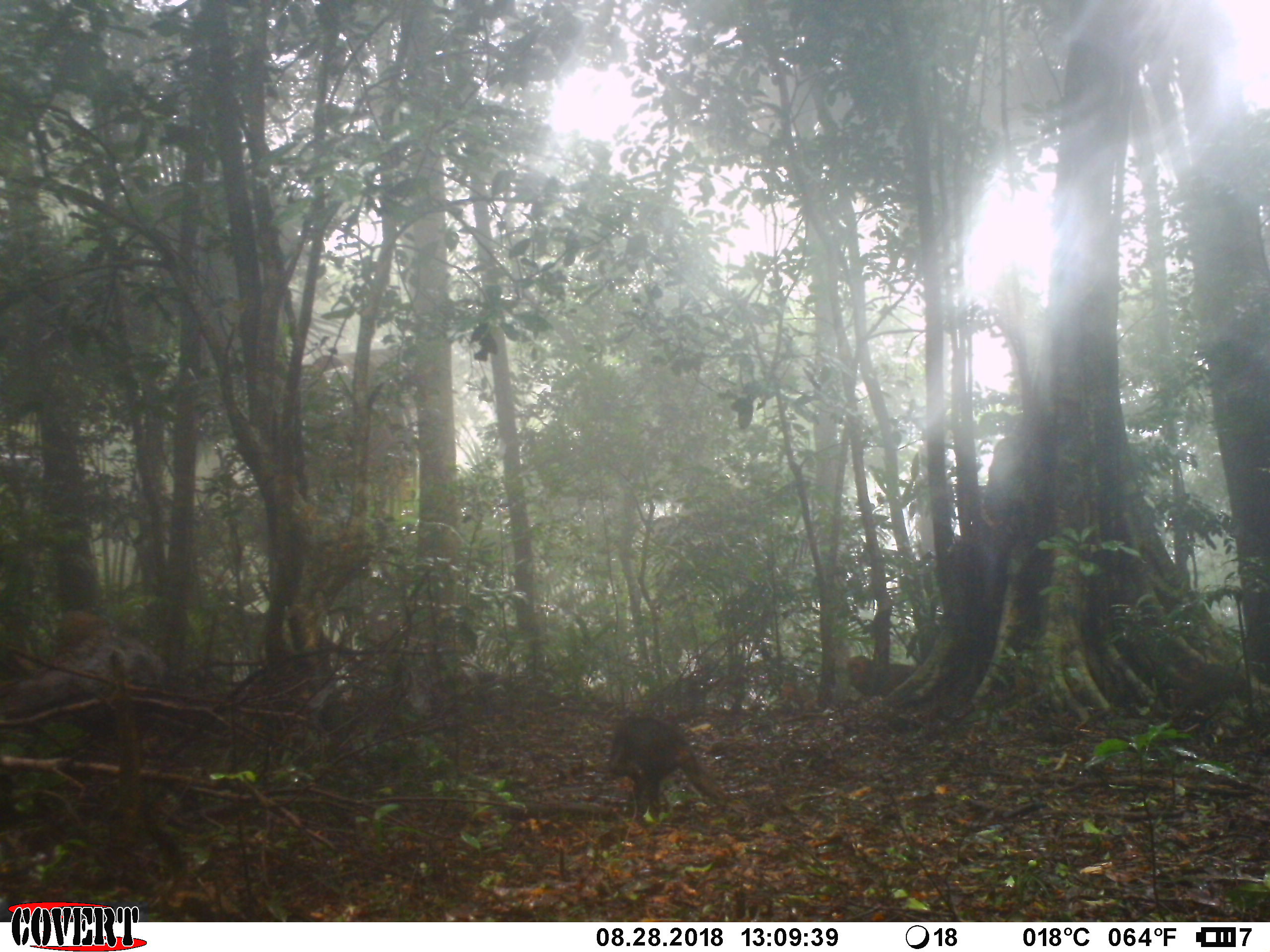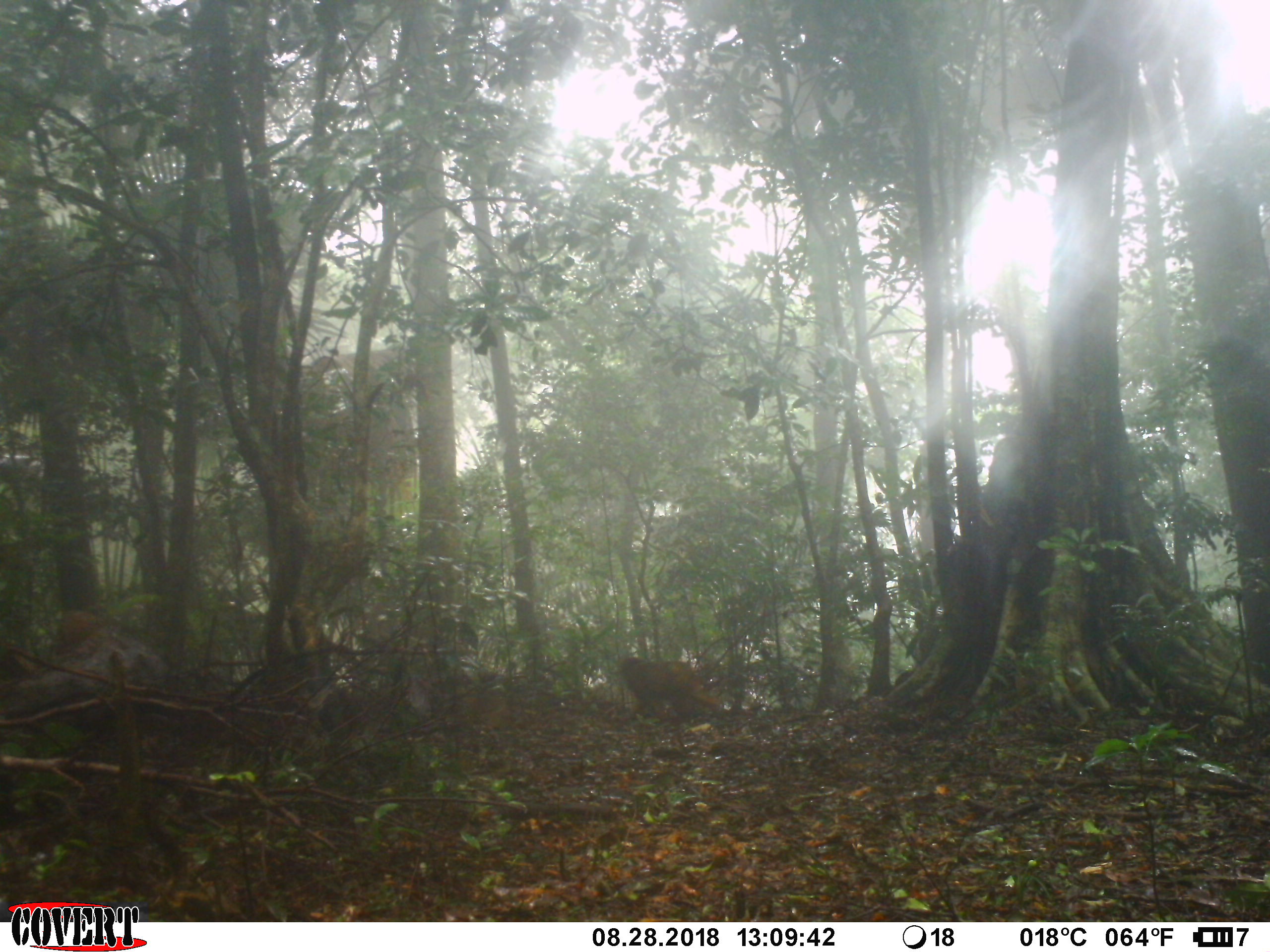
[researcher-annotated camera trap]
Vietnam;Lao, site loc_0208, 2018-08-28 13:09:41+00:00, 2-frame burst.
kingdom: Animalia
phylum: Chordata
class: Mammalia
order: Primates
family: Cercopithecidae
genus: Macaca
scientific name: Macaca arctoides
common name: stump-tailed macaque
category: stump tailed macaque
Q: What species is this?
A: Stump tailed macaque (stump-tailed macaque) (Macaca arctoides).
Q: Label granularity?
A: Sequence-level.